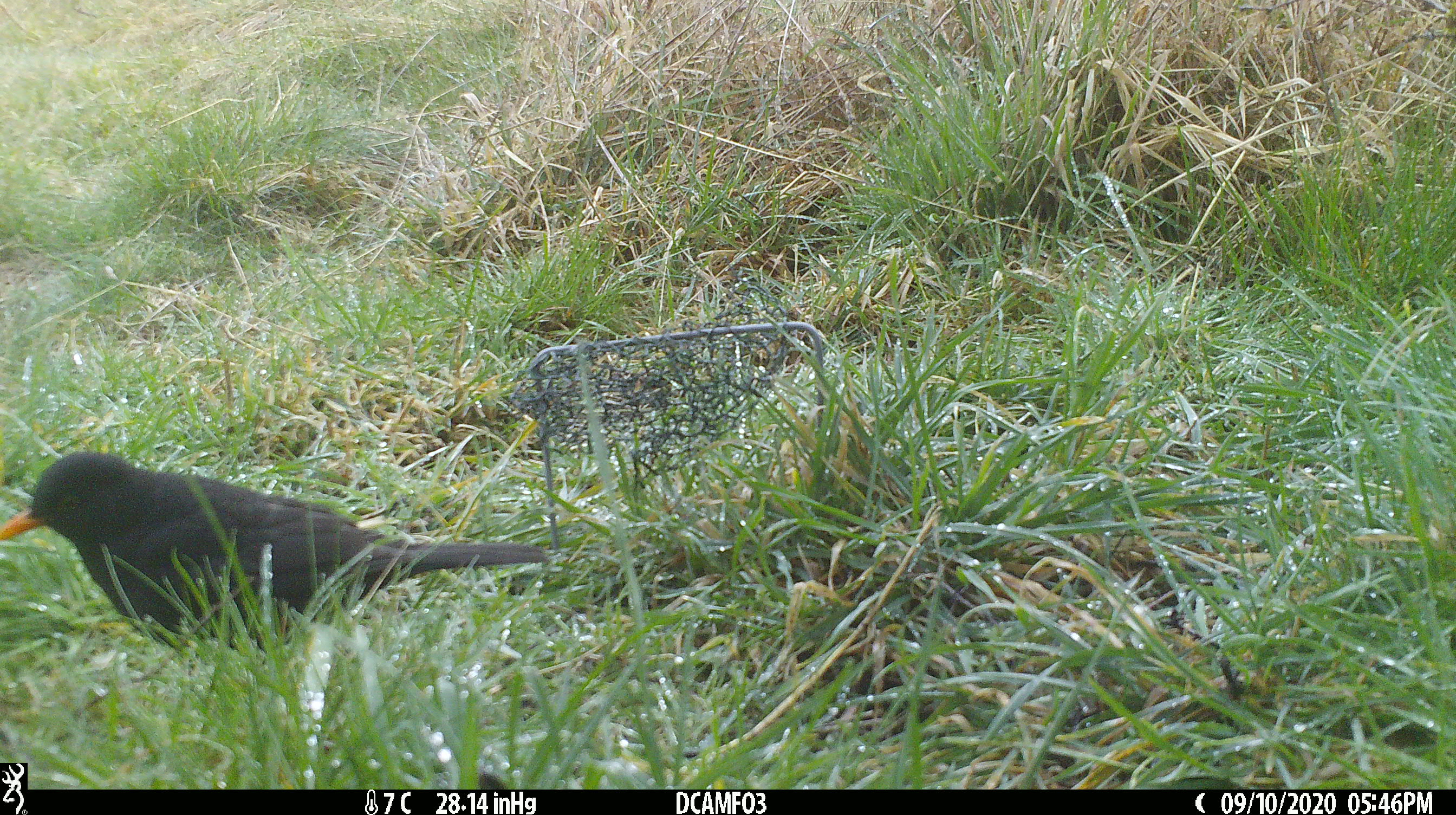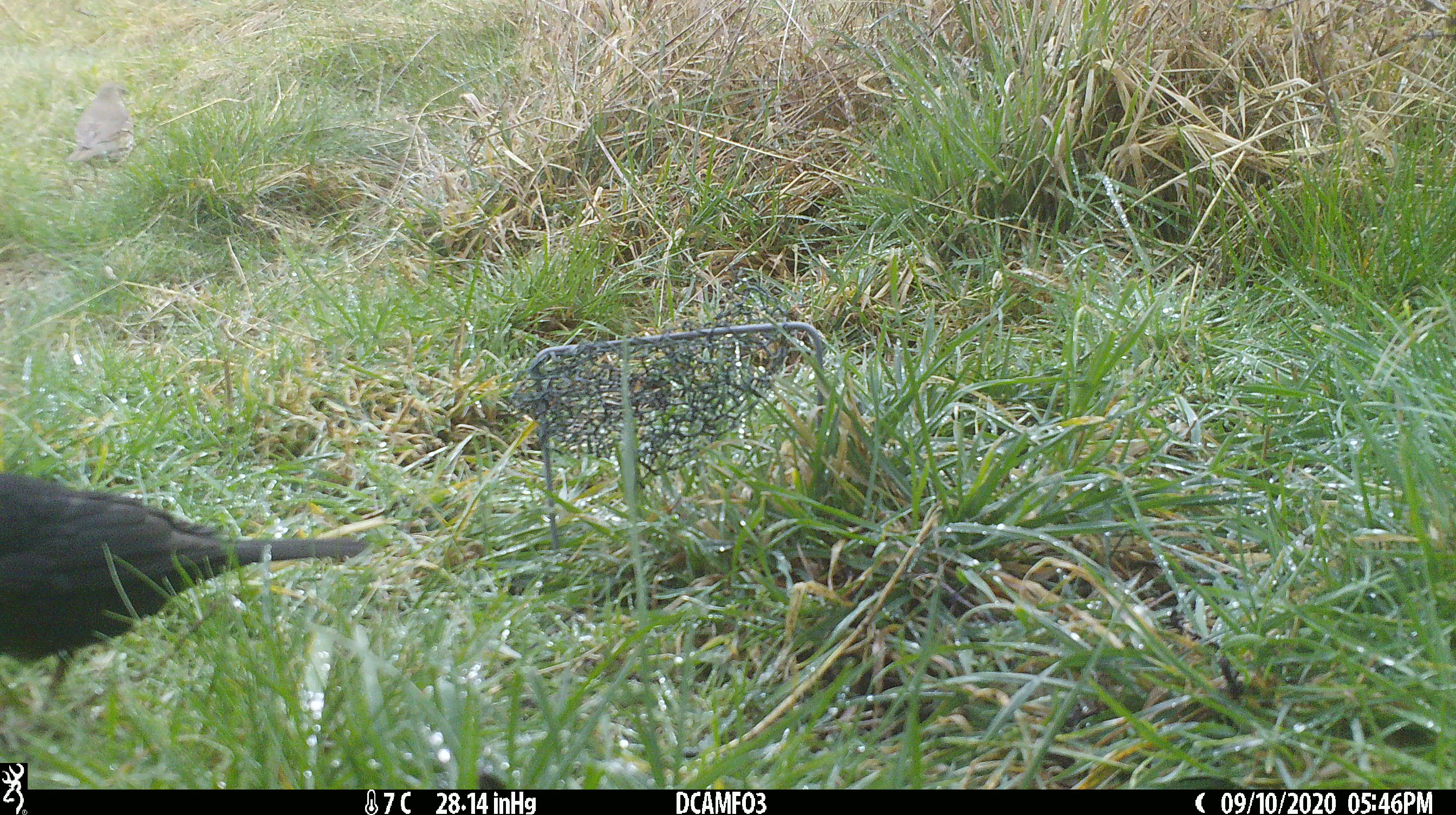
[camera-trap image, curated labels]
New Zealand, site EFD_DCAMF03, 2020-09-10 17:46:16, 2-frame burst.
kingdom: Animalia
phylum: Chordata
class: Aves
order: Passeriformes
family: Turdidae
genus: Turdus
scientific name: Turdus merula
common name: eurasian blackbird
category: blackbird